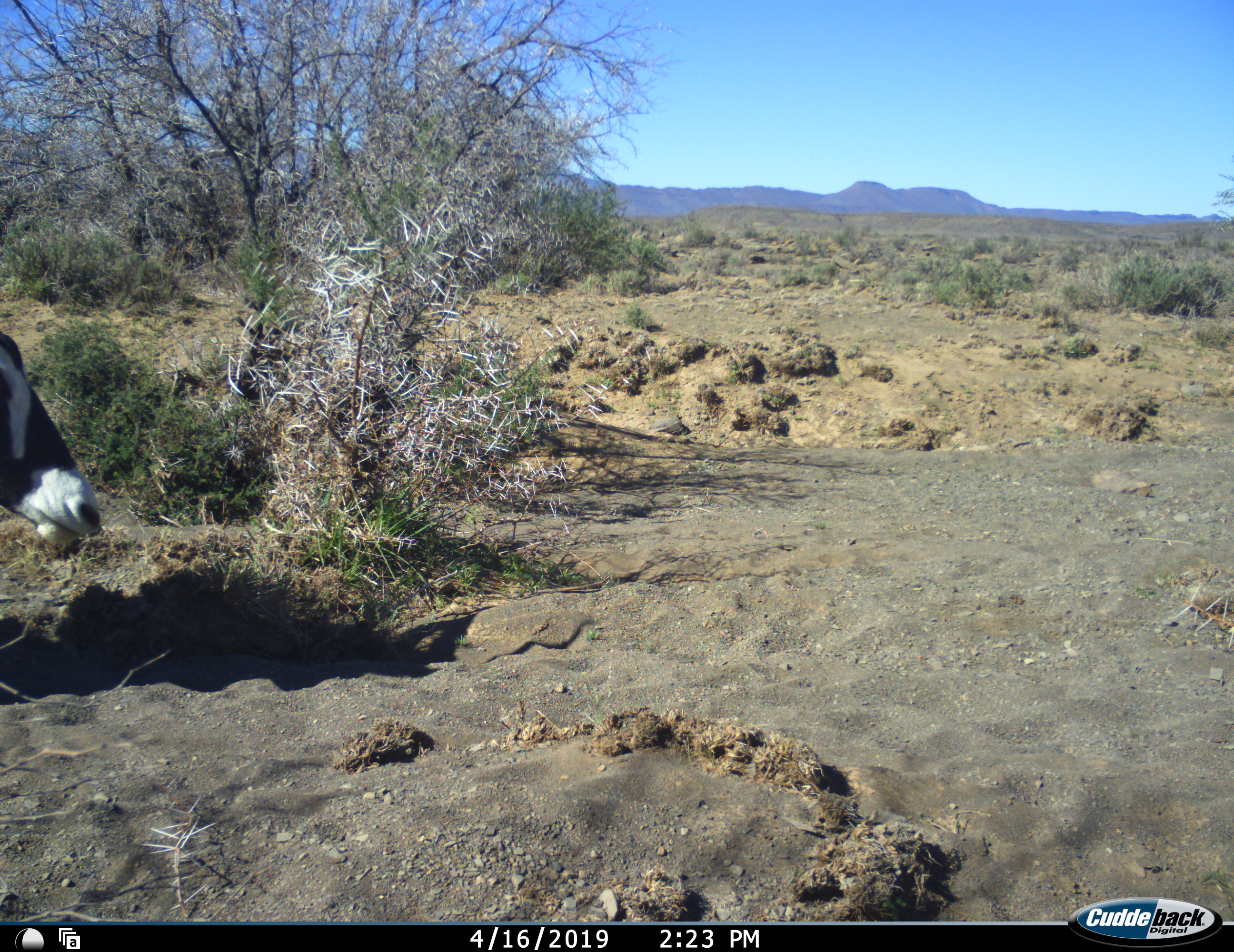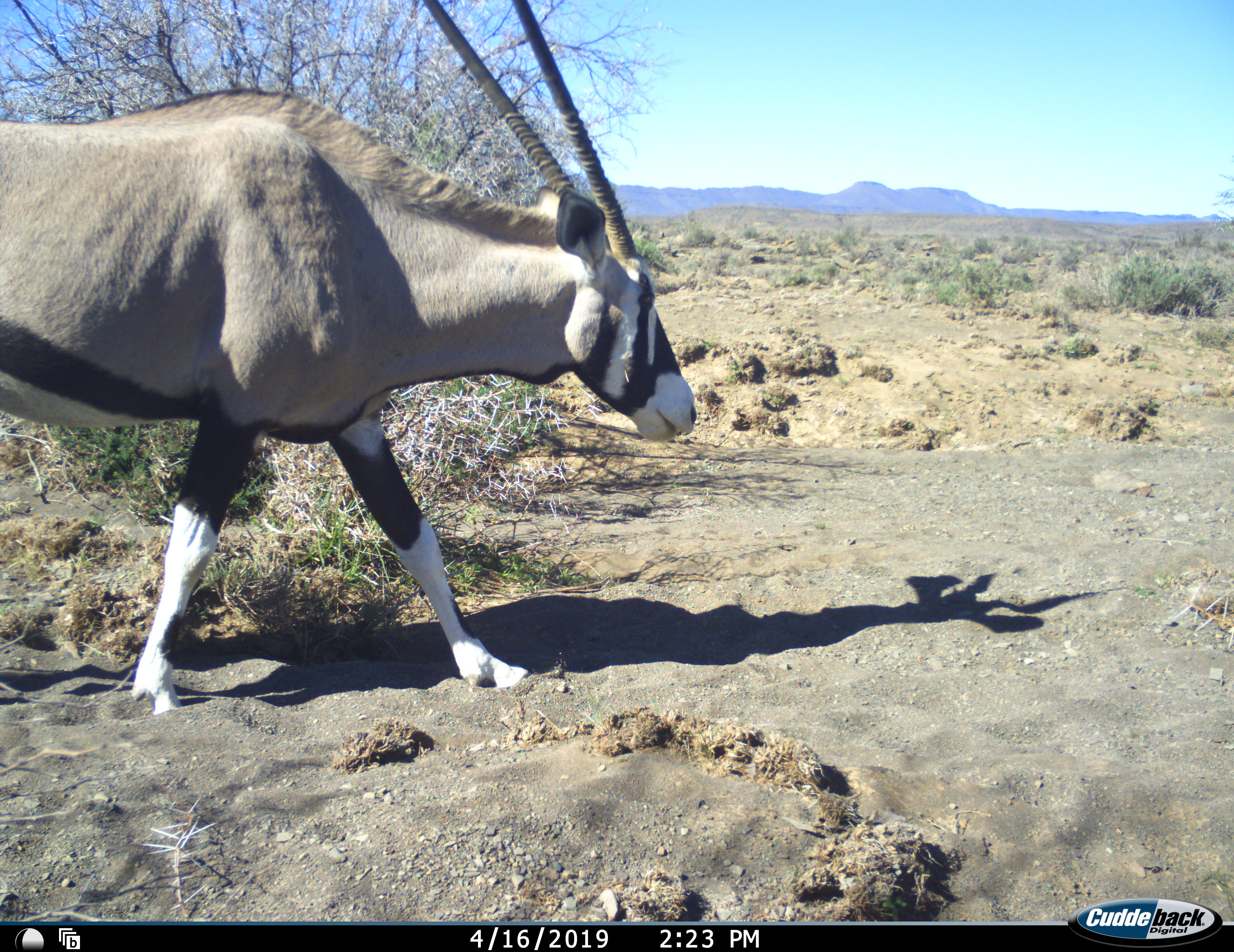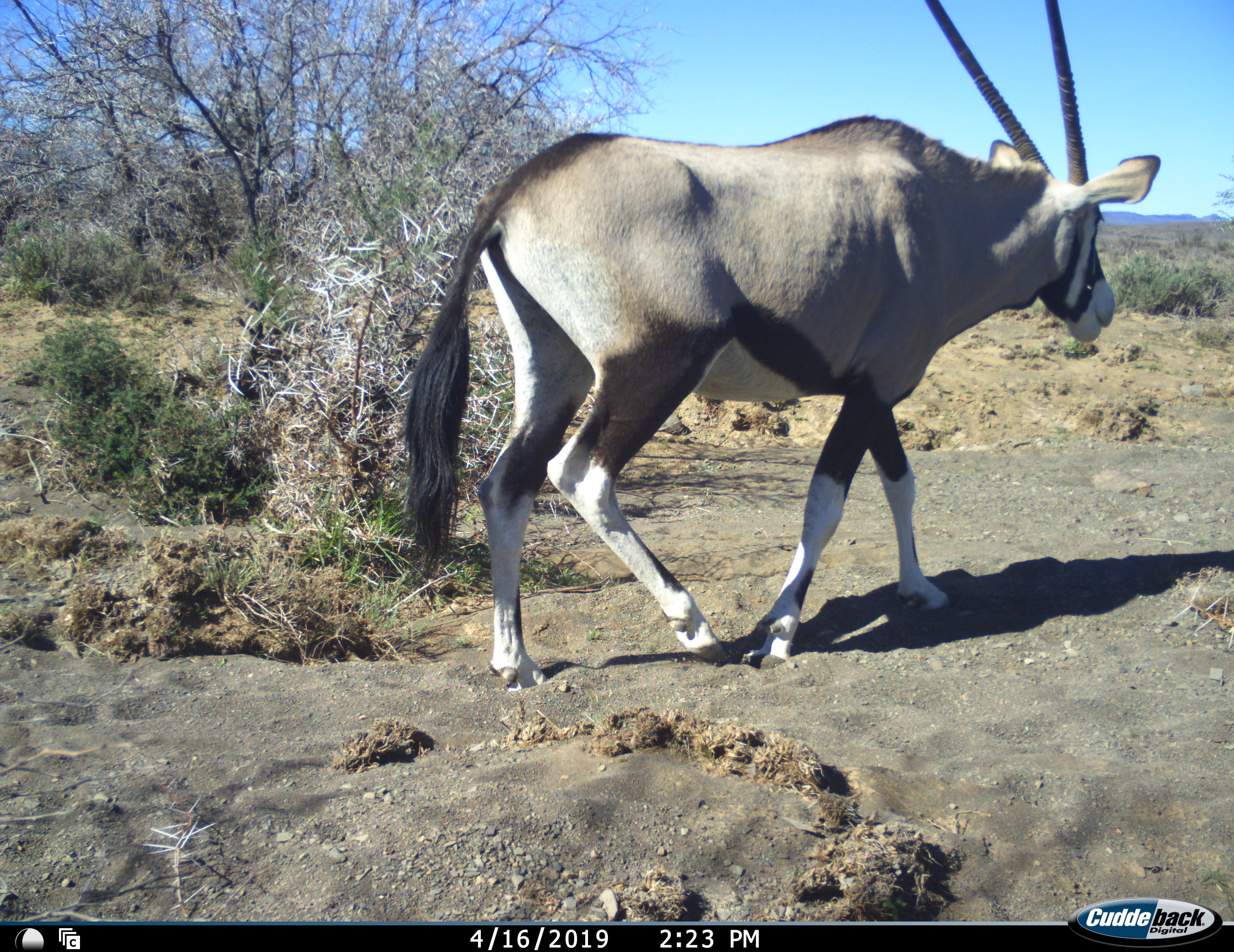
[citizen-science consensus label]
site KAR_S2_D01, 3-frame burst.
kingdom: Animalia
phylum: Chordata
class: Mammalia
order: Artiodactyla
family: Bovidae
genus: Oryx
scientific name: Oryx gazella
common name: gemsbok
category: oryx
Oryx (gemsbok) (Oryx gazella), count 1. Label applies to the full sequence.